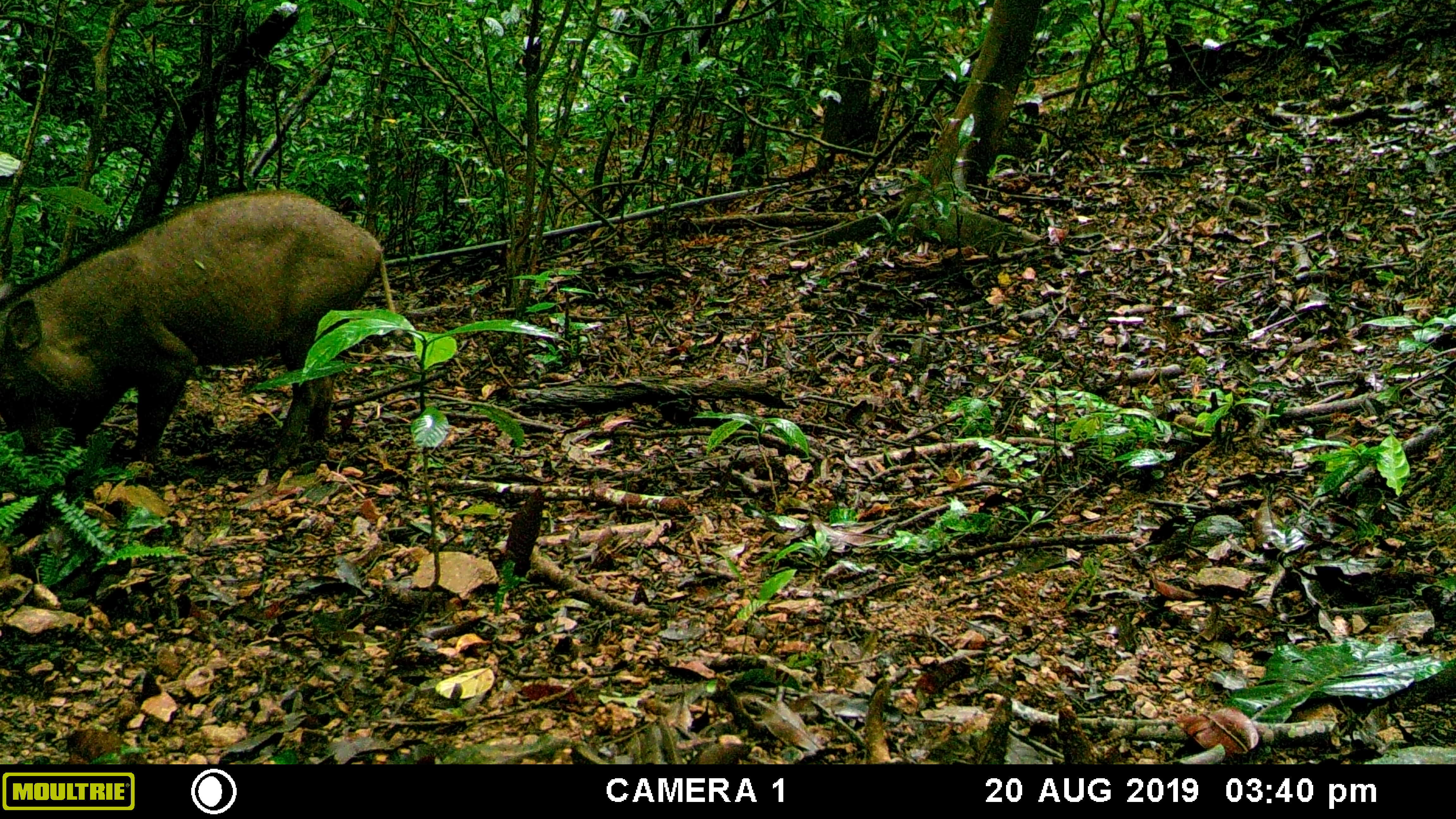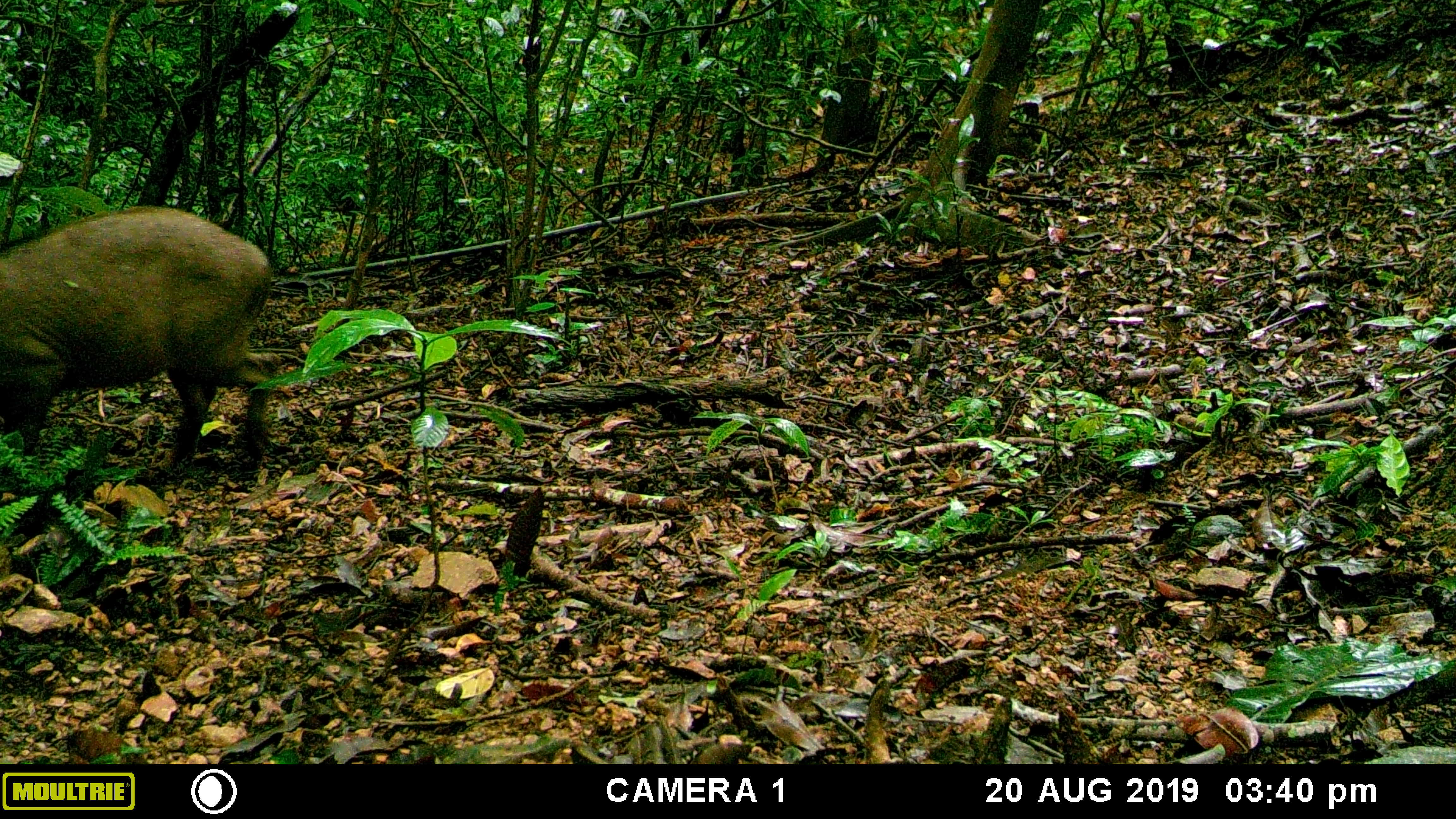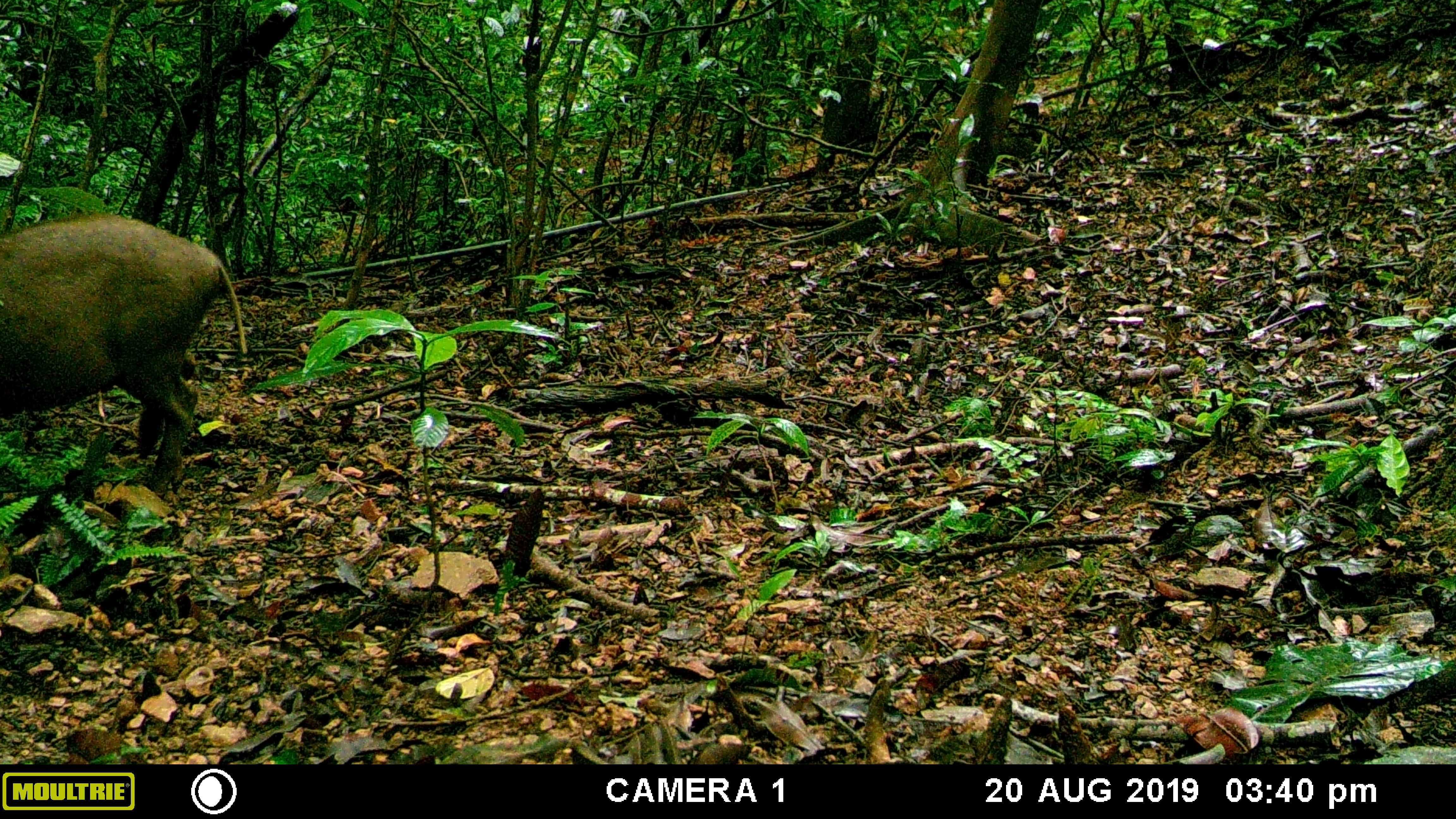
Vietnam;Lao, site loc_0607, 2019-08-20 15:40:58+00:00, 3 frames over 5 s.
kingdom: Animalia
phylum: Chordata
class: Mammalia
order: Artiodactyla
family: Suidae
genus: Sus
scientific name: Sus scrofa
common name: eurasian wild pig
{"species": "eurasian wild pig (Sus scrofa)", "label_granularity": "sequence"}